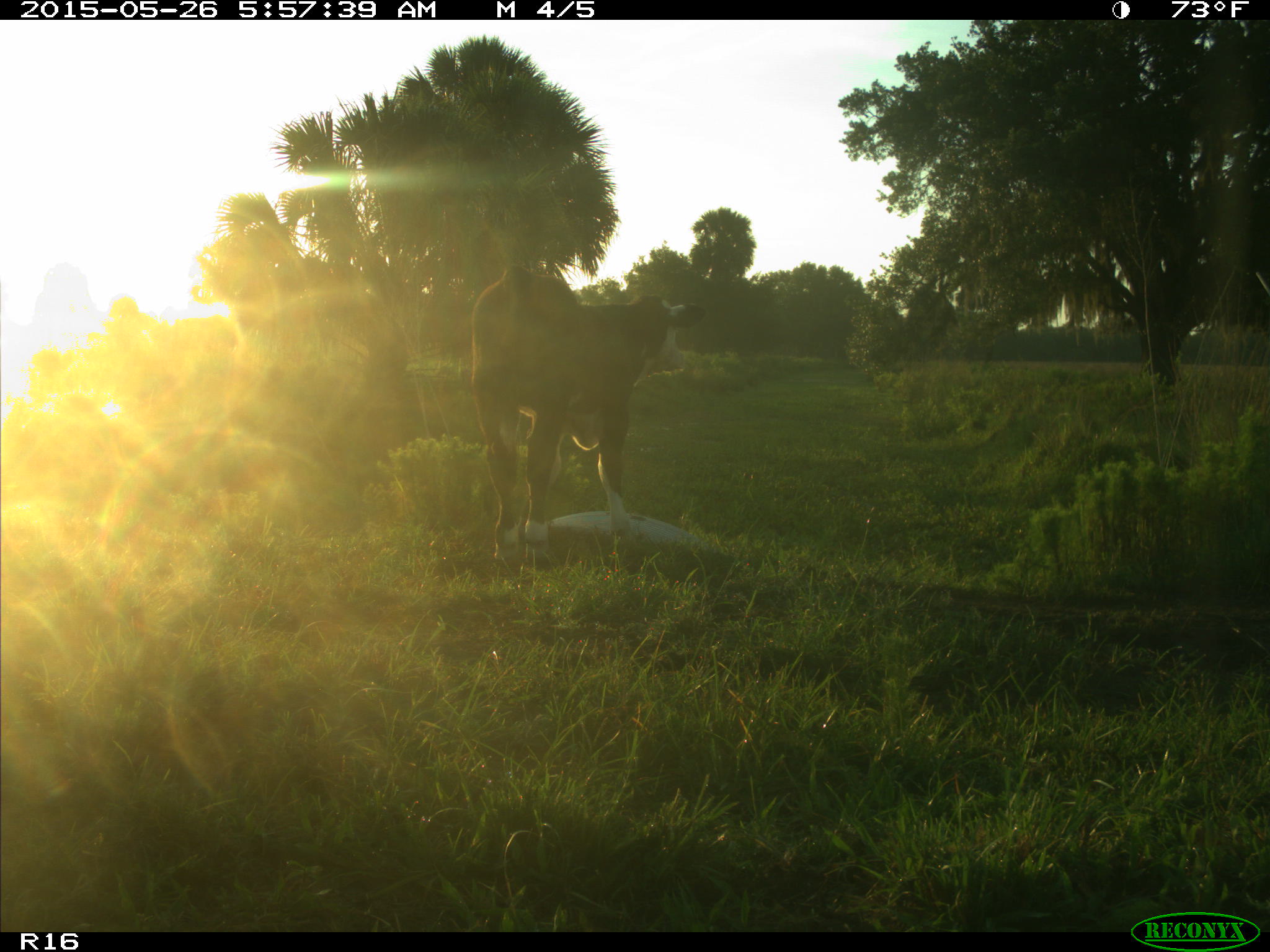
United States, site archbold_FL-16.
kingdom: Animalia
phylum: Chordata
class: Mammalia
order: Artiodactyla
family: Bovidae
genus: Bos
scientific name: Bos taurus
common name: domestic cow